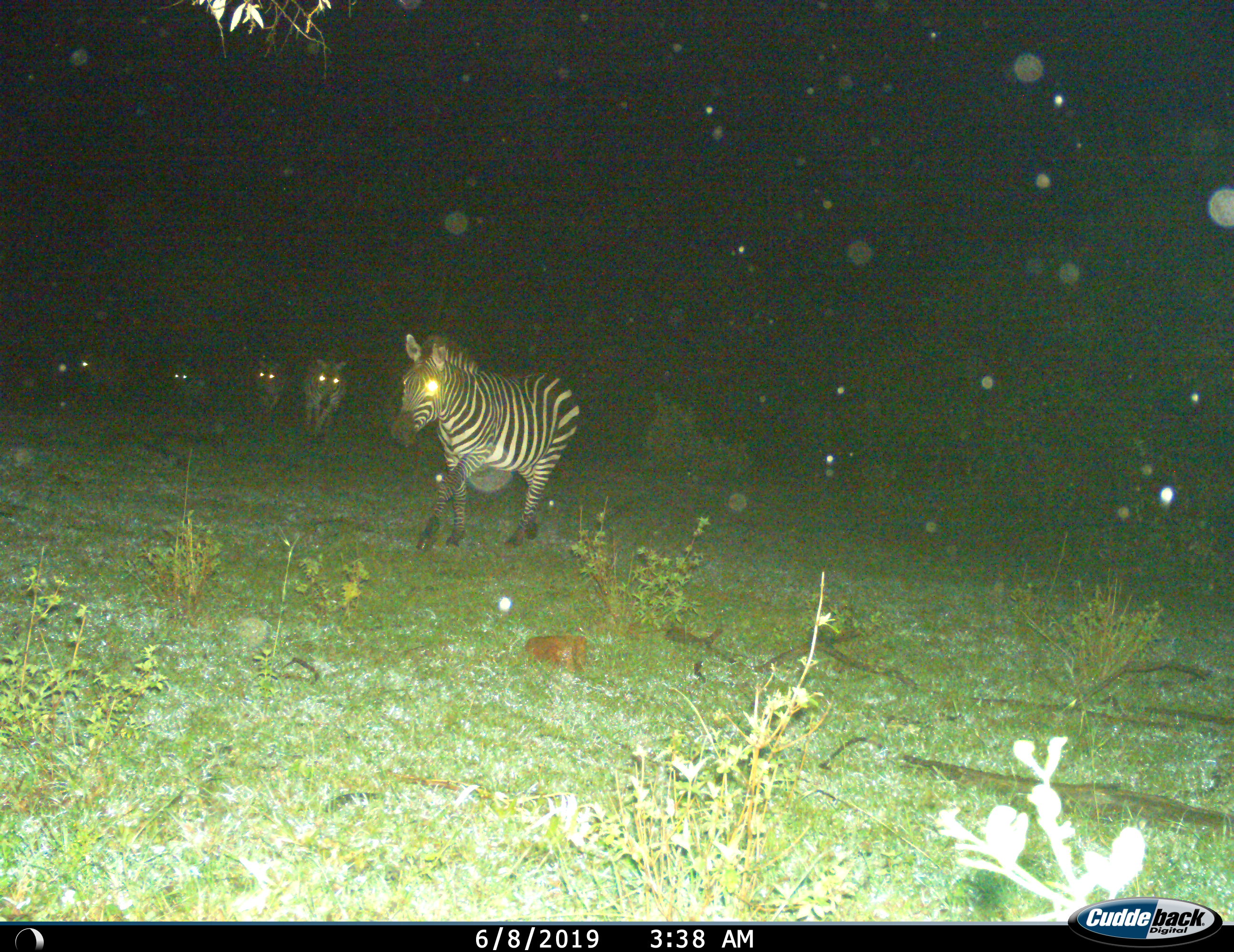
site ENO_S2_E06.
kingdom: Animalia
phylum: Chordata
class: Mammalia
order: Perissodactyla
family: Equidae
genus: Equus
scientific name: Equus quagga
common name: plains zebra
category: zebraplains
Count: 5.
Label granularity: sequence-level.